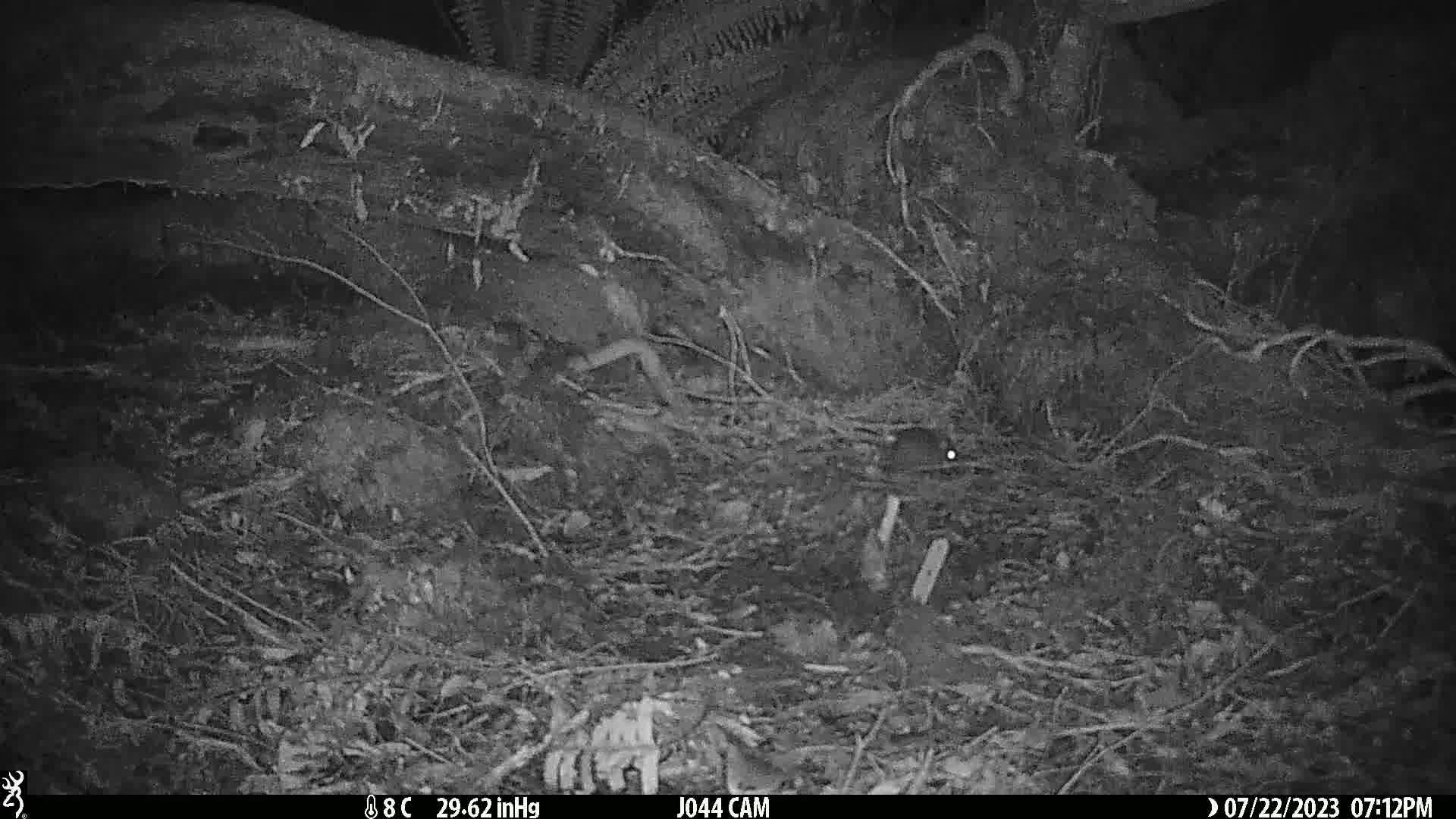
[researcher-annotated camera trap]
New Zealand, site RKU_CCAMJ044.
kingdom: Animalia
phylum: Chordata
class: Mammalia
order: Rodentia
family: Muridae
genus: Rattus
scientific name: Rattus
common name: rat